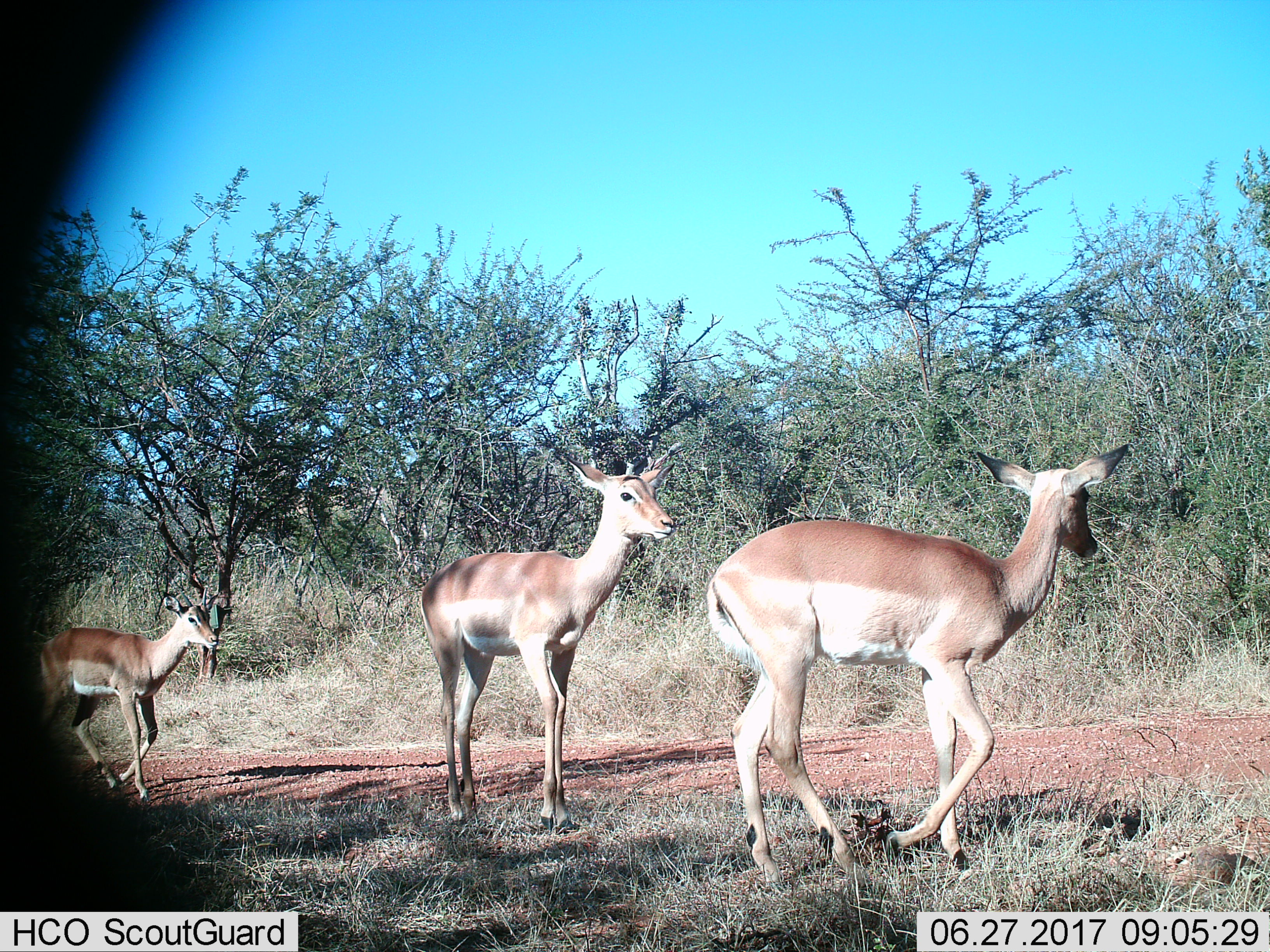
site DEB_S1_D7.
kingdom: Animalia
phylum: Chordata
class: Mammalia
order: Artiodactyla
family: Bovidae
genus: Aepyceros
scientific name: Aepyceros melampus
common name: impala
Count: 3.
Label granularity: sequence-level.